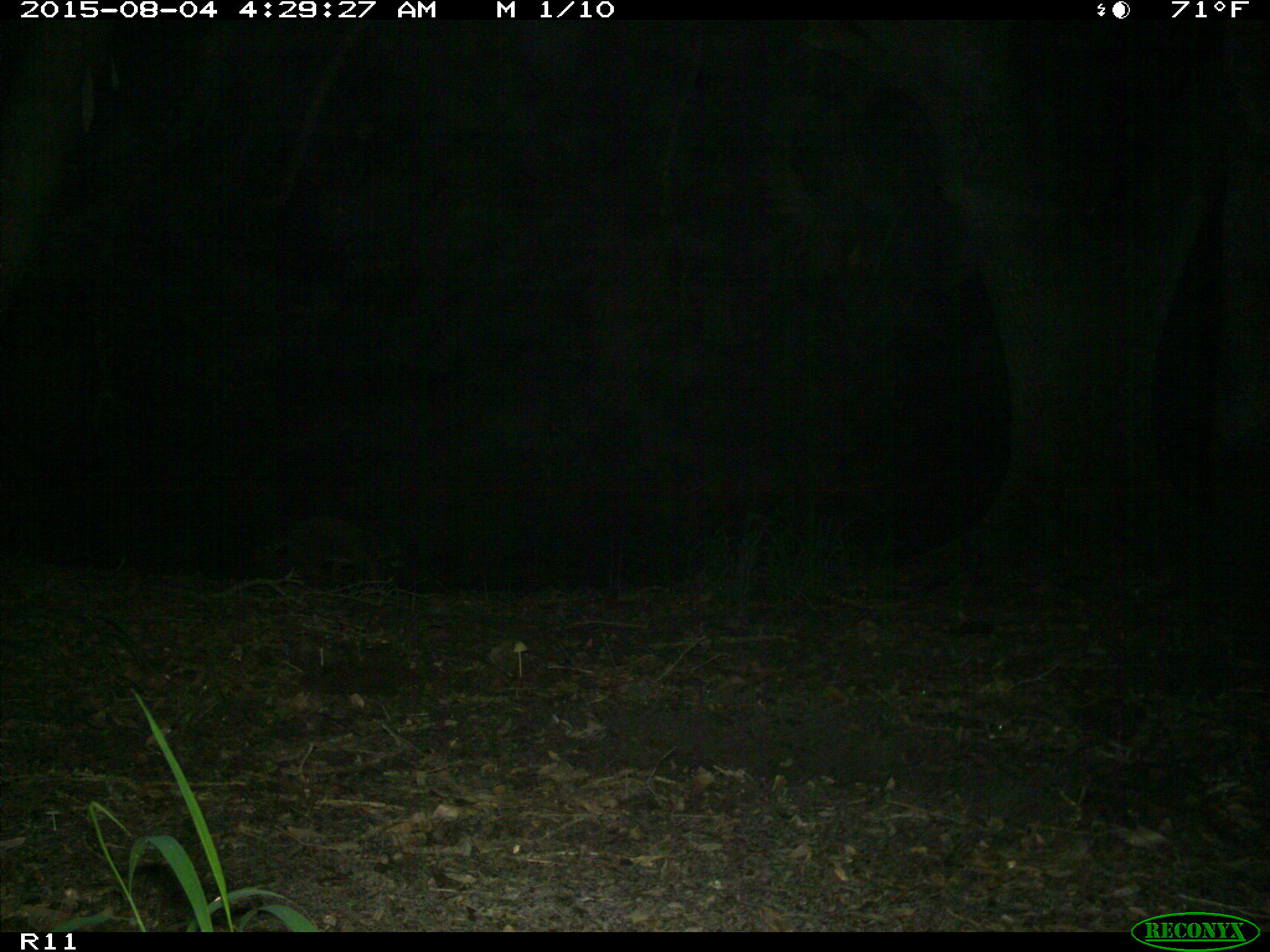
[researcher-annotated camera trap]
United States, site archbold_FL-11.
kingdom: Animalia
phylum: Chordata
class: Mammalia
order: Carnivora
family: Procyonidae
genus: Procyon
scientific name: Procyon lotor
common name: common raccoon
Procyon lotor (common raccoon).